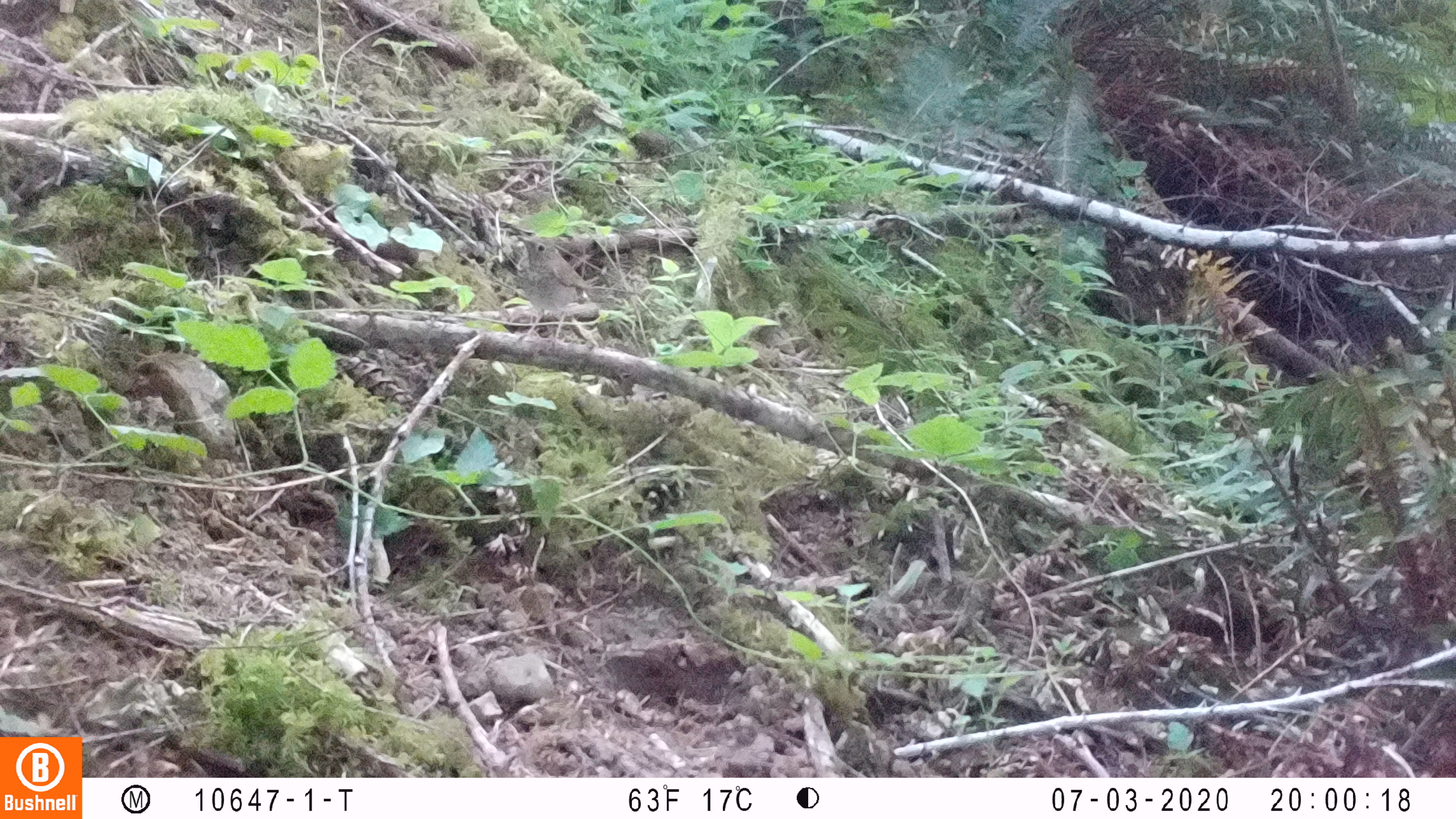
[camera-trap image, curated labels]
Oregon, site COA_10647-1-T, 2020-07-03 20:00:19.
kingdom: Animalia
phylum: Chordata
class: Aves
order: Passeriformes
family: Turdidae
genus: Catharus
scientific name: Catharus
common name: brown thrushes and nightingale-thrushes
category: catharus species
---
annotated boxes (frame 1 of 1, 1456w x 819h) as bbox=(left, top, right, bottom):
catharus species: bbox=(502, 227, 611, 362)